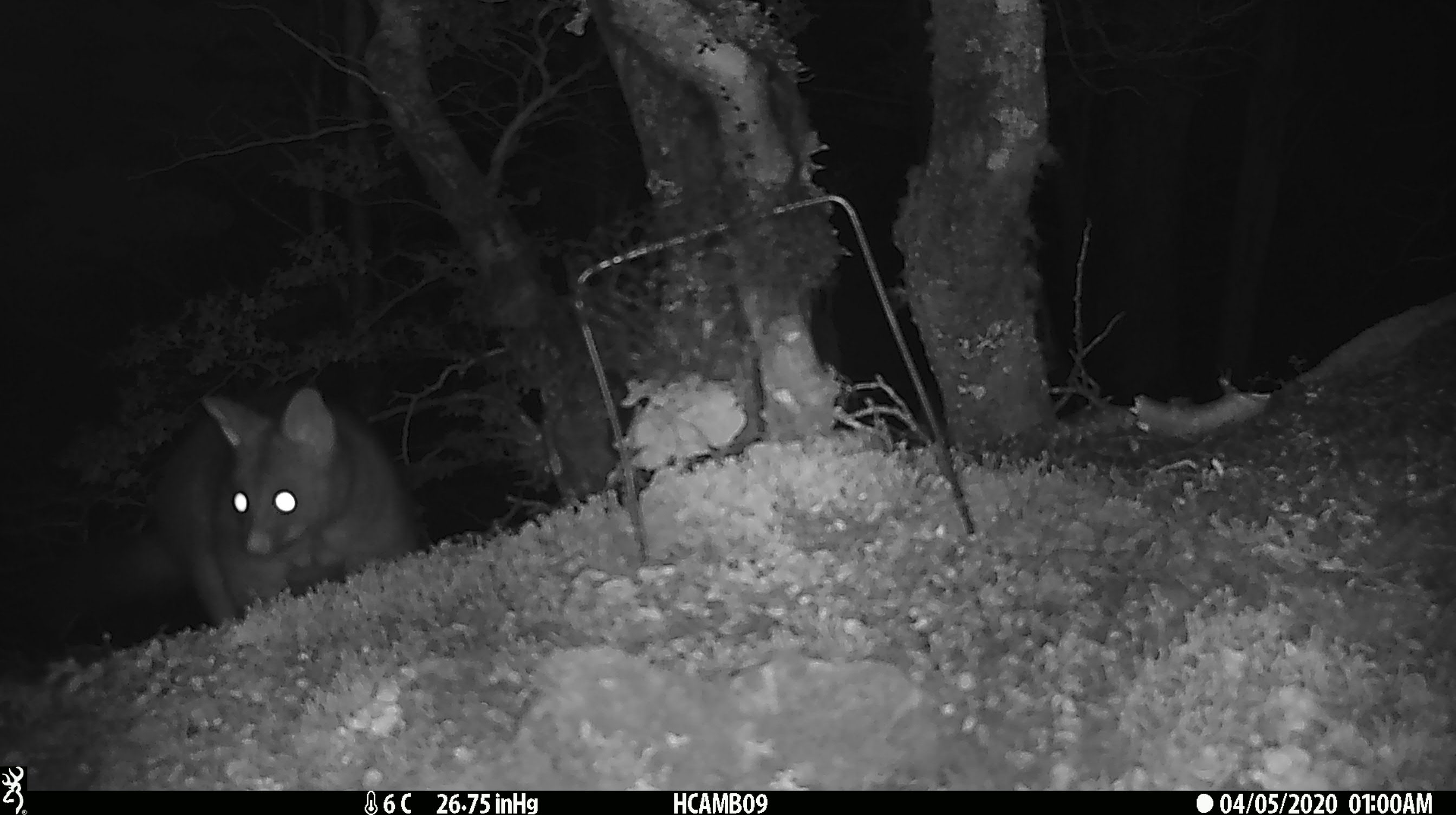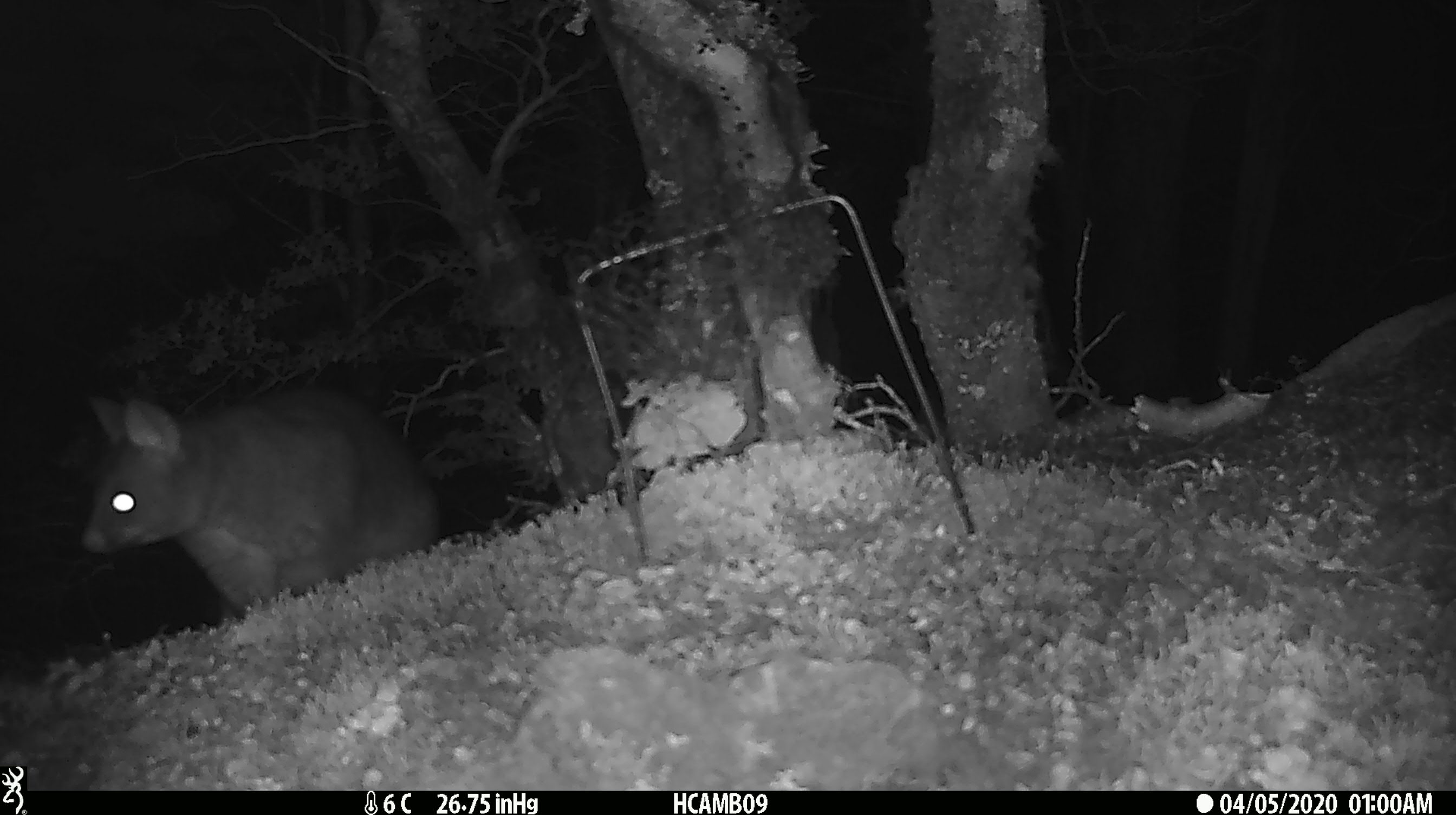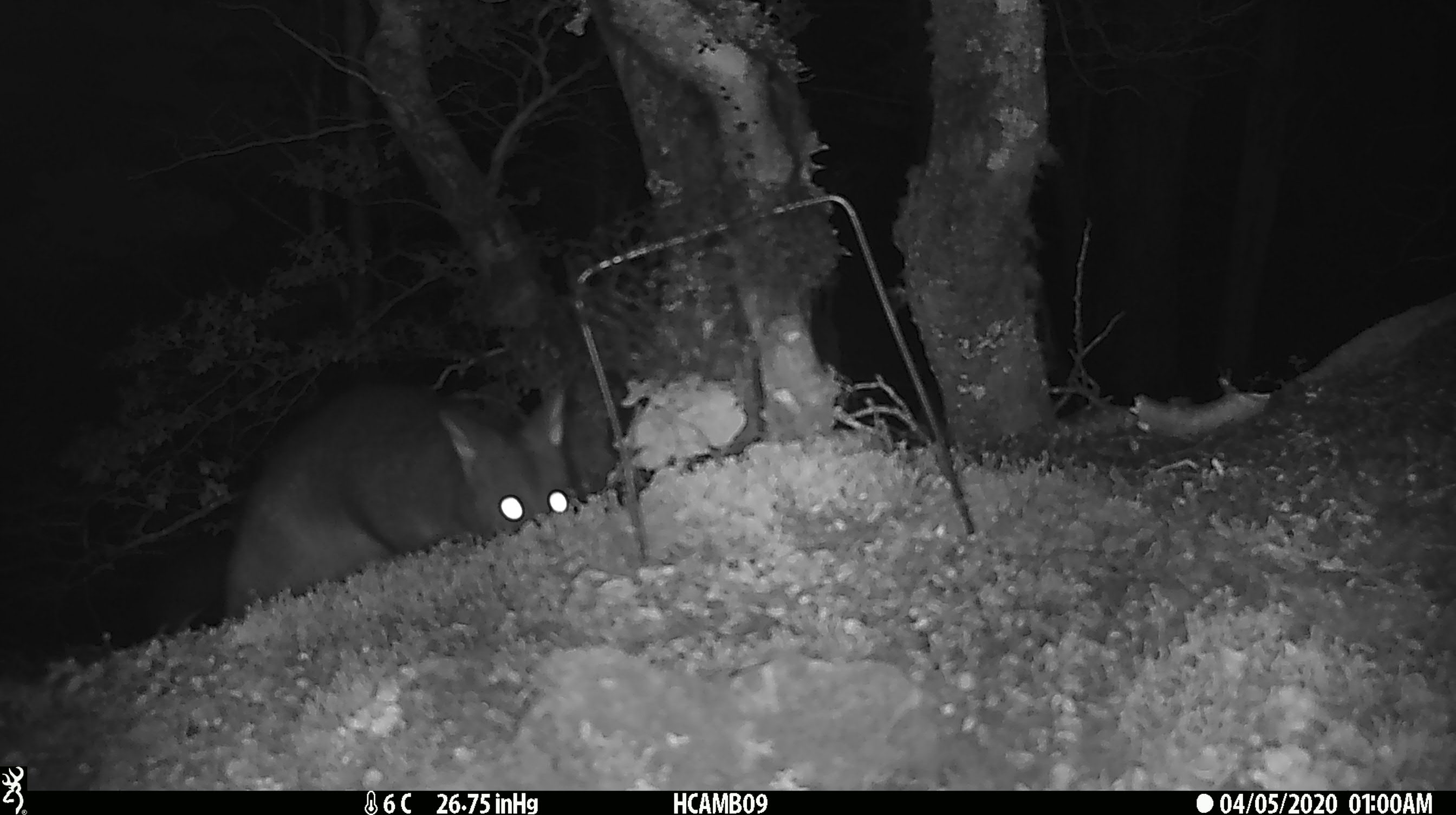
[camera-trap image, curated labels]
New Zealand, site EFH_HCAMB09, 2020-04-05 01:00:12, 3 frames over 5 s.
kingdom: Animalia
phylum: Chordata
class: Mammalia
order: Diprotodontia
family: Phalangeridae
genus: Trichosurus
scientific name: Trichosurus vulpecula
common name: common brushtail possum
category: possum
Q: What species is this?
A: Possum (common brushtail possum) (Trichosurus vulpecula).